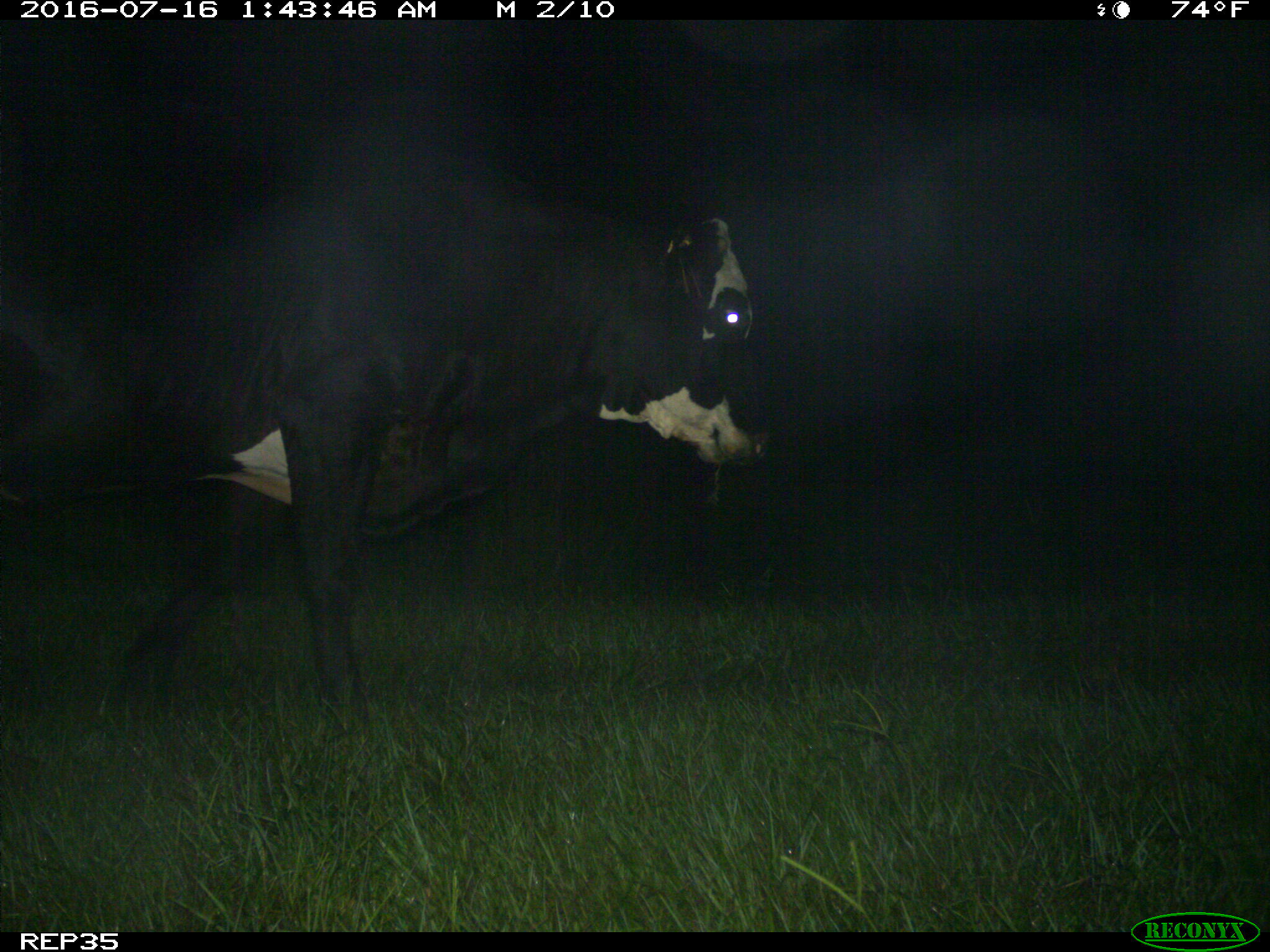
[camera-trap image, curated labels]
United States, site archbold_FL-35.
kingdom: Animalia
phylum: Chordata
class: Mammalia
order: Artiodactyla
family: Bovidae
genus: Bos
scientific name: Bos taurus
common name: domestic cow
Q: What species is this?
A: Bos taurus (domestic cow).